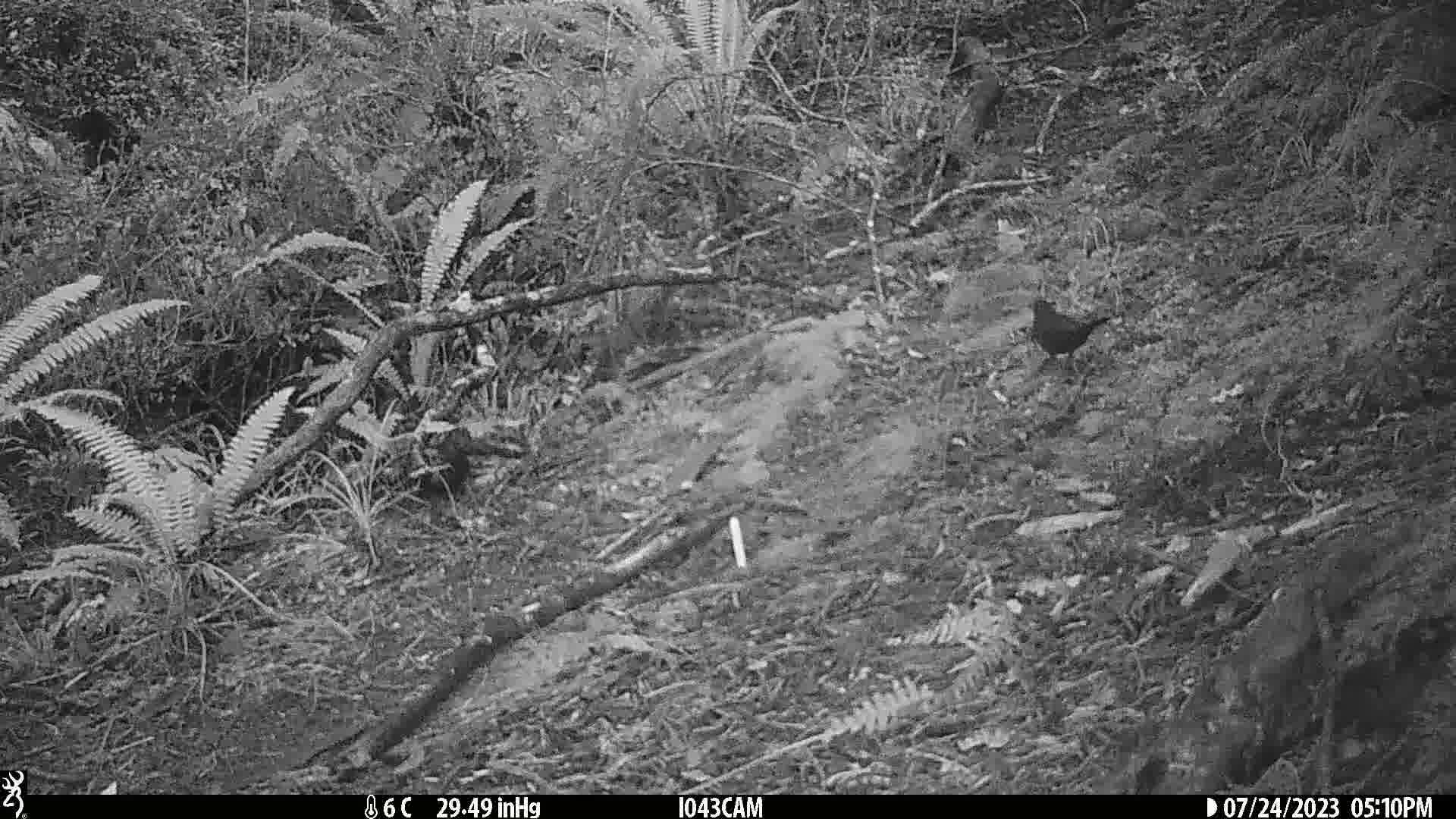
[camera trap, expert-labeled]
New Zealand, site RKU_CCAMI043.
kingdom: Animalia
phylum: Chordata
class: Aves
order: Passeriformes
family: Turdidae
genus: Turdus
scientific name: Turdus merula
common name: eurasian blackbird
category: blackbird